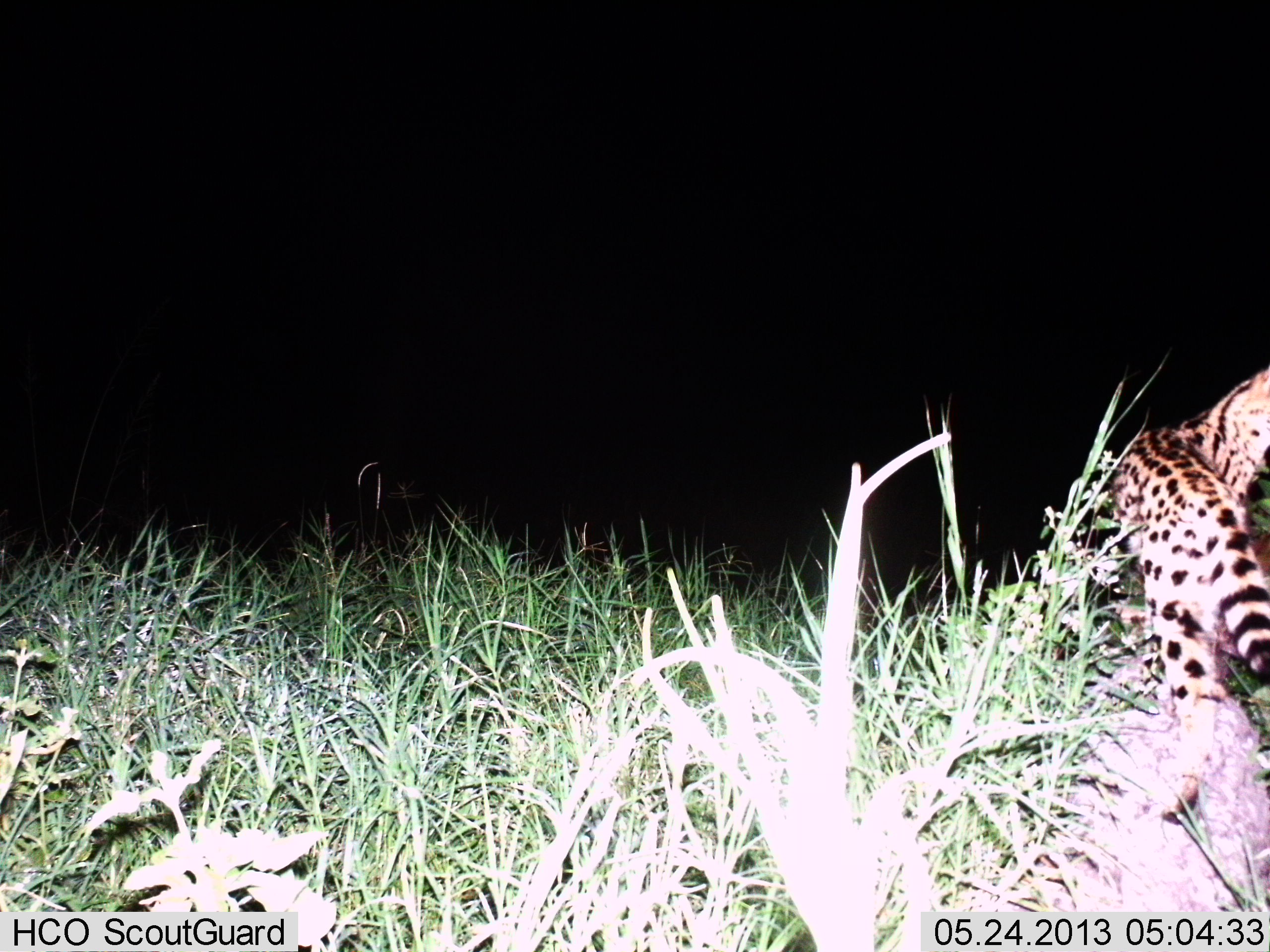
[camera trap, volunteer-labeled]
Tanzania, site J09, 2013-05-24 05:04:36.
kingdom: Animalia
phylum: Chordata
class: Mammalia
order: Carnivora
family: Felidae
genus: Leptailurus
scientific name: Leptailurus serval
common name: serval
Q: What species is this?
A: Serval (Leptailurus serval).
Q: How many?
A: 1.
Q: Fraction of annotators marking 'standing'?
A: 37%.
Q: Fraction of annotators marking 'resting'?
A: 7%.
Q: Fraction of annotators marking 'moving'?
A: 63%.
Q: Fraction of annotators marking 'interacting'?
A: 0%.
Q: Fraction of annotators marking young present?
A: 3%.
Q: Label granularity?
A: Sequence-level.